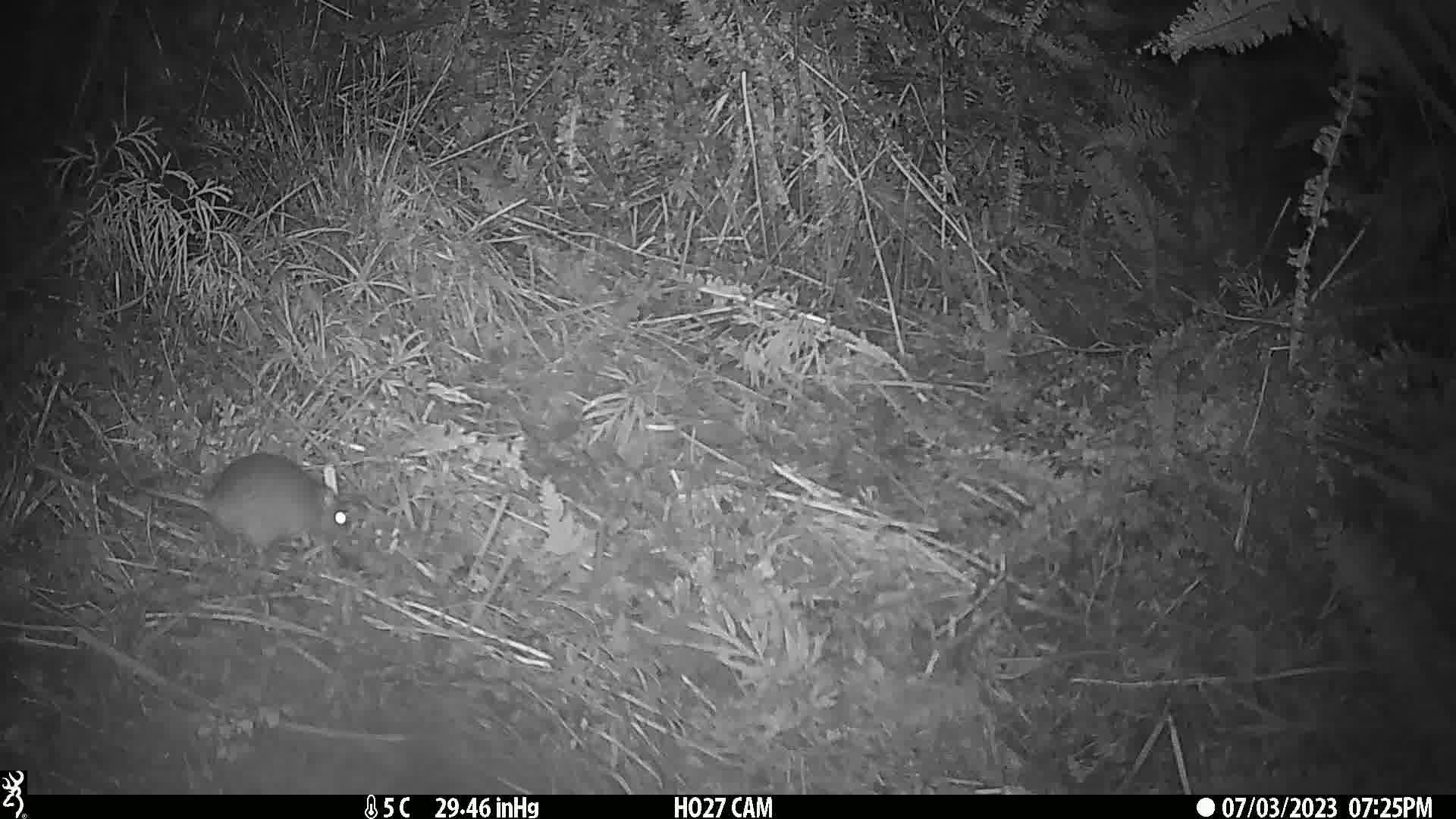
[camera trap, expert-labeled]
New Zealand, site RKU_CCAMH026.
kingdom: Animalia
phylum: Chordata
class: Mammalia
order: Rodentia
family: Muridae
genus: Rattus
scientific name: Rattus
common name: rat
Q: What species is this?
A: Rat (Rattus).